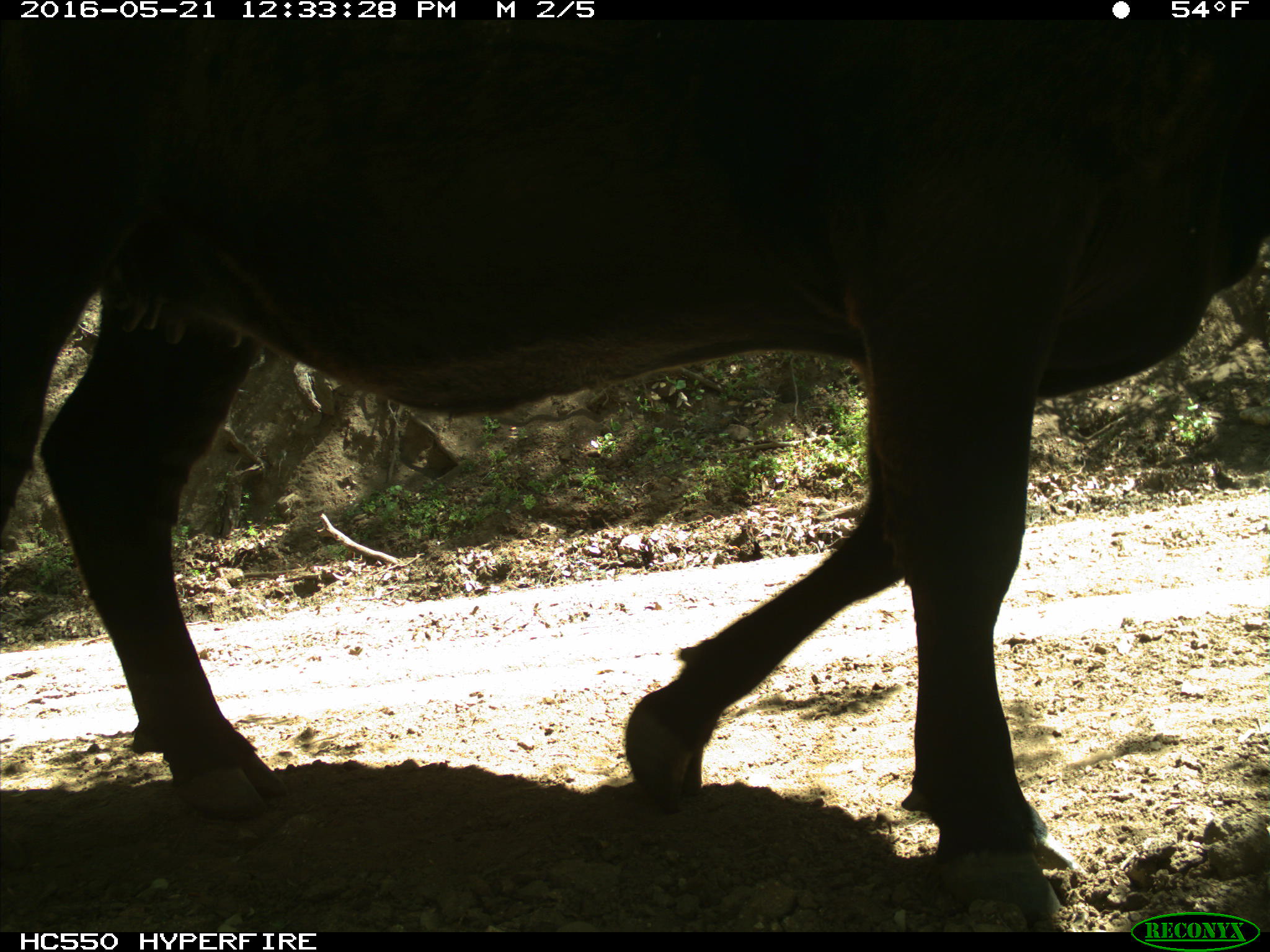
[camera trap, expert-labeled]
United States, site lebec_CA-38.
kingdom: Animalia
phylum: Chordata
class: Mammalia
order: Artiodactyla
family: Bovidae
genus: Bos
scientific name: Bos taurus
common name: domestic cow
Bos taurus (domestic cow).